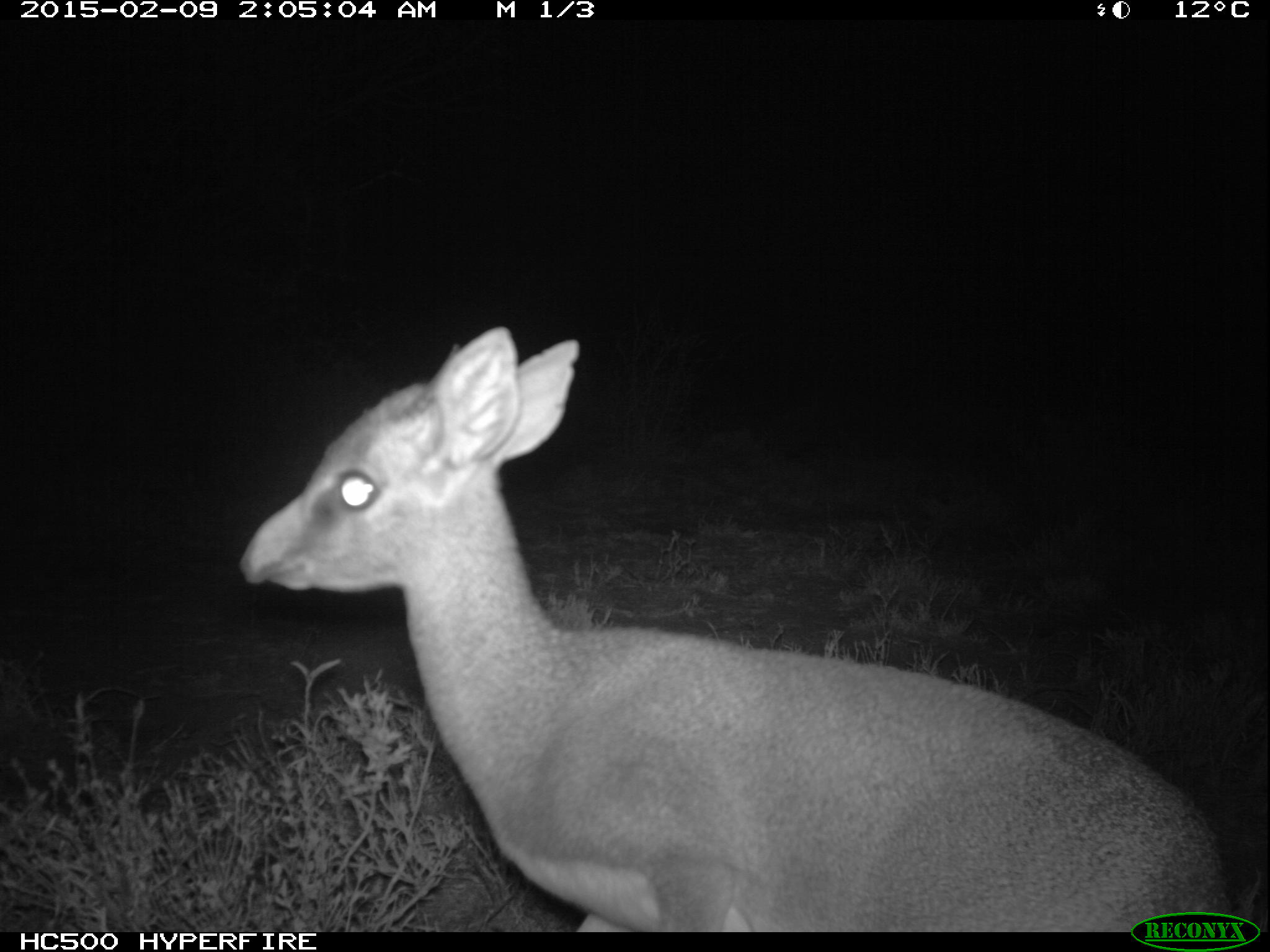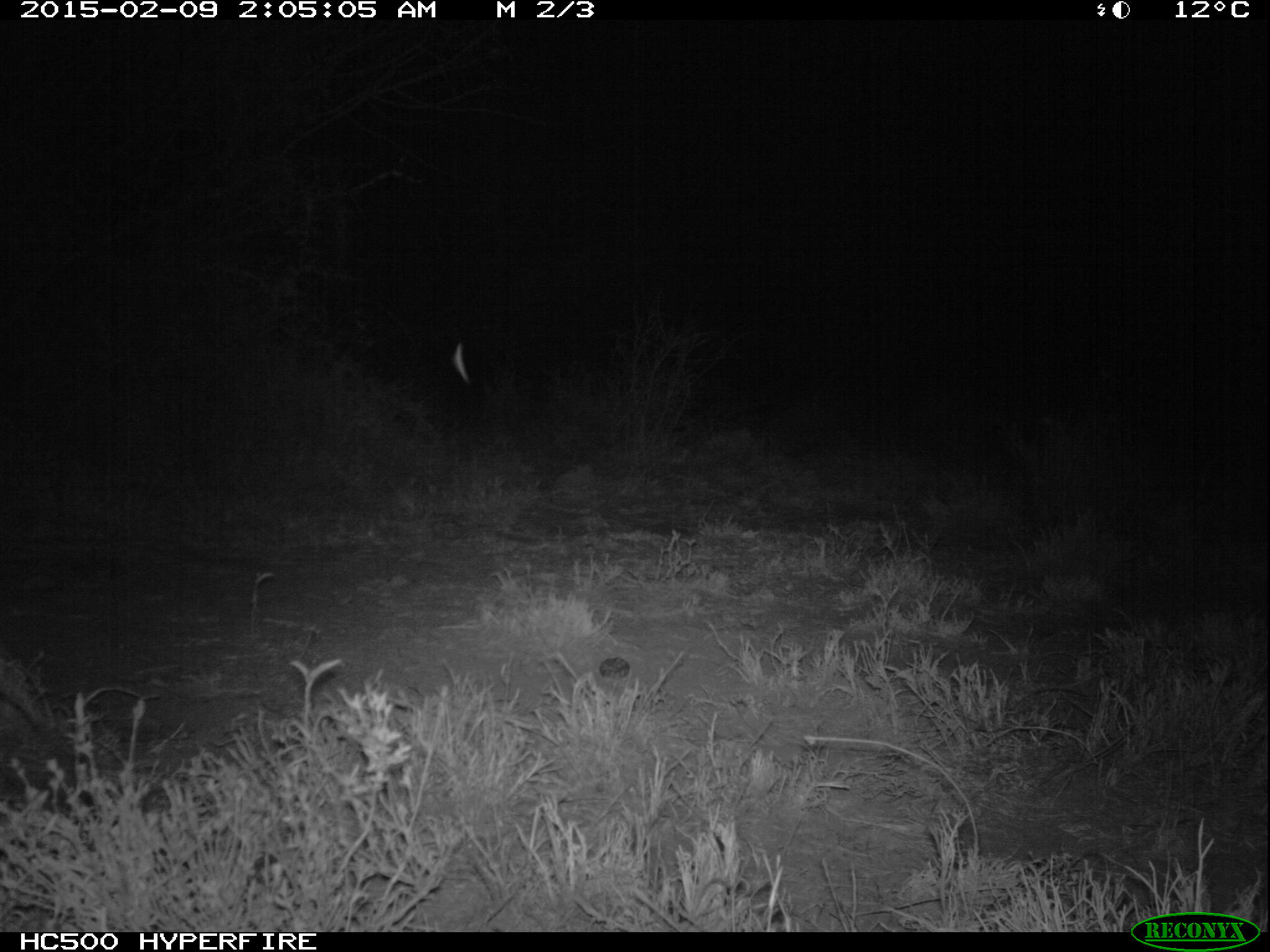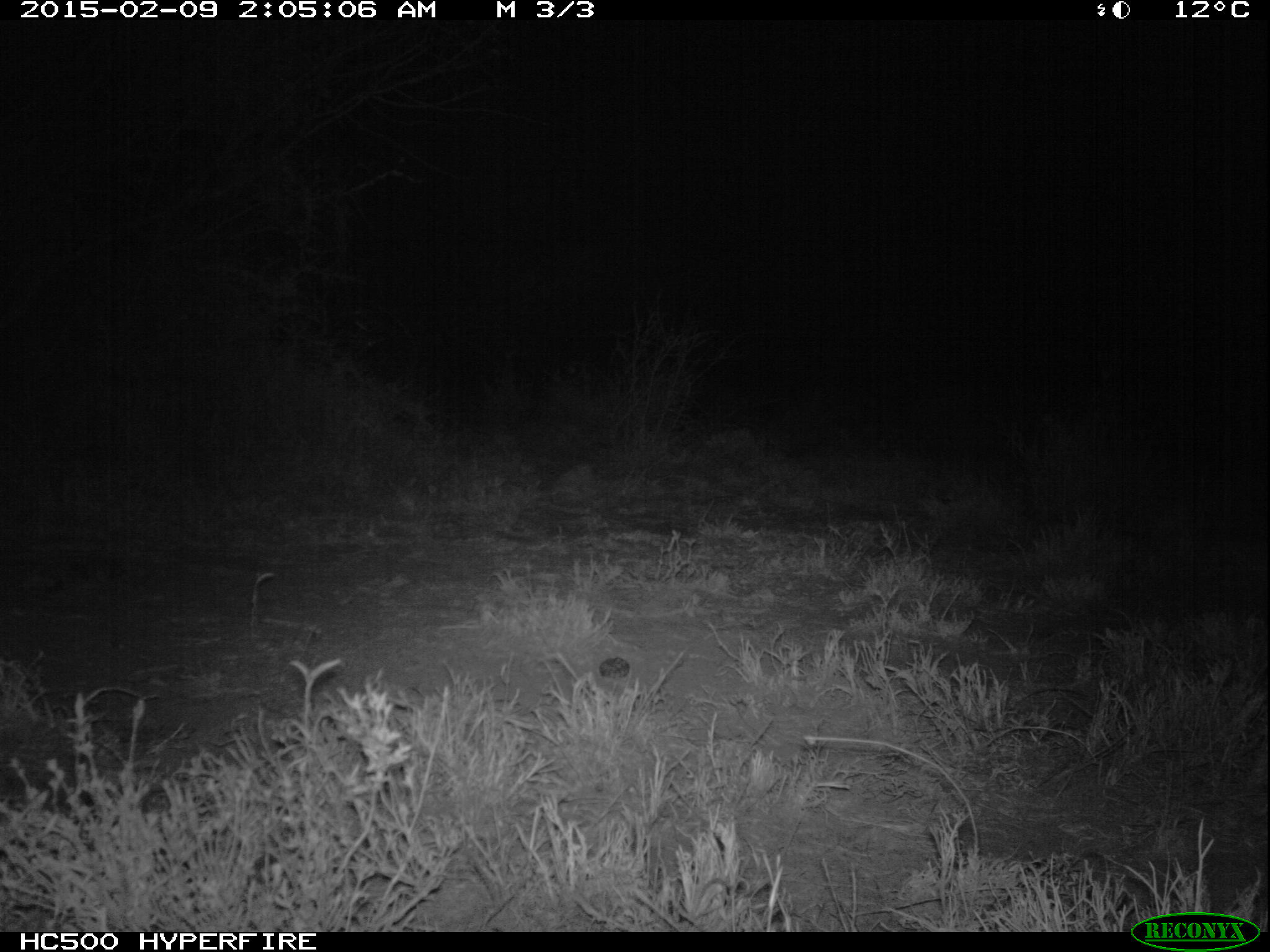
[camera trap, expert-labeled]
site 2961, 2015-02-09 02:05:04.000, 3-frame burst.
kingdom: Animalia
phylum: Chordata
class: Mammalia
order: Artiodactyla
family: Bovidae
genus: Madoqua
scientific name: Madoqua guentheri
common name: günther's dik-dik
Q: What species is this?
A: Madoqua guentheri (günther's dik-dik).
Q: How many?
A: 1.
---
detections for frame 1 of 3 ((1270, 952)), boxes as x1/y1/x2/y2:
madoqua guentheri: 240/327/1229/932